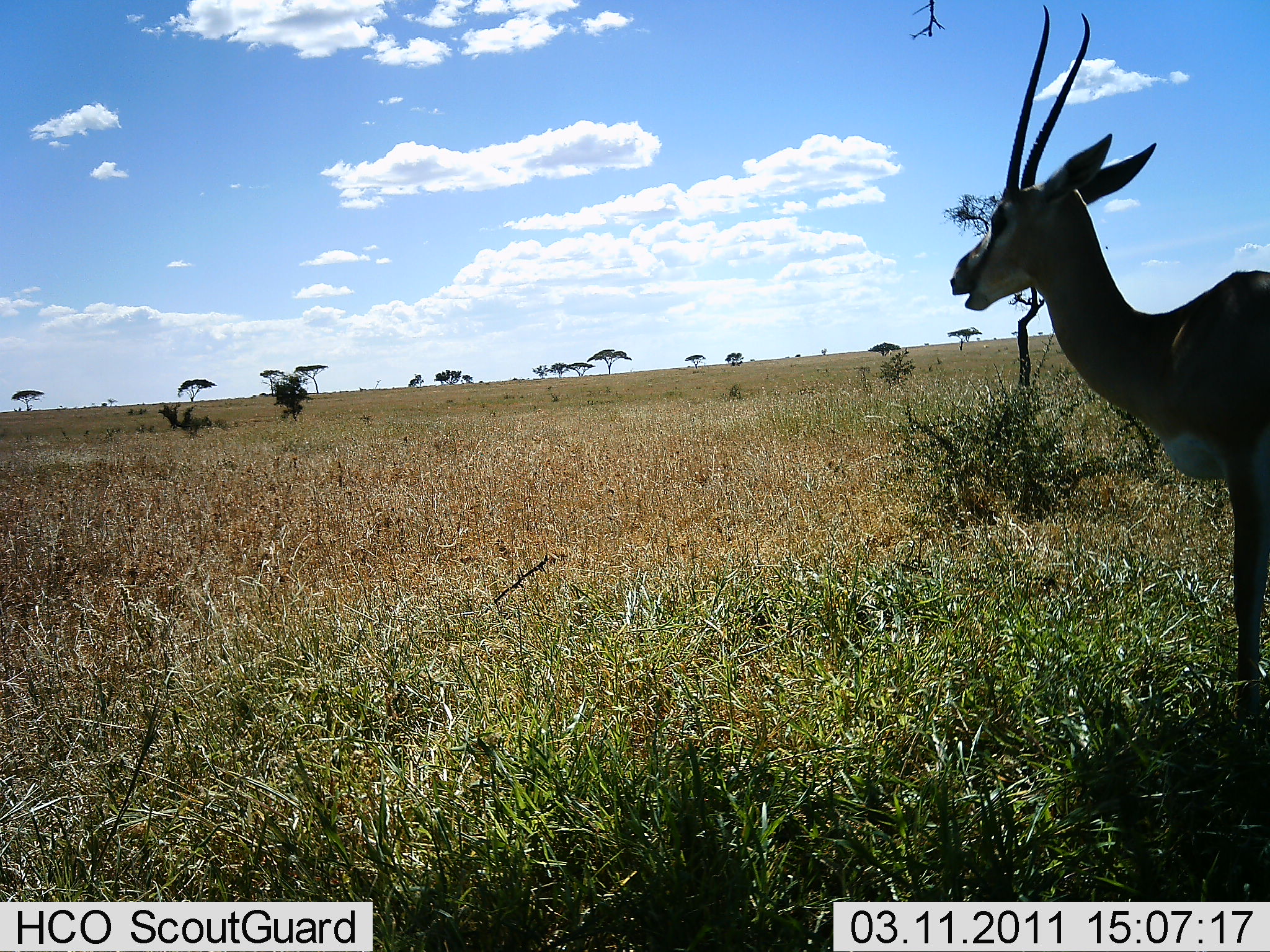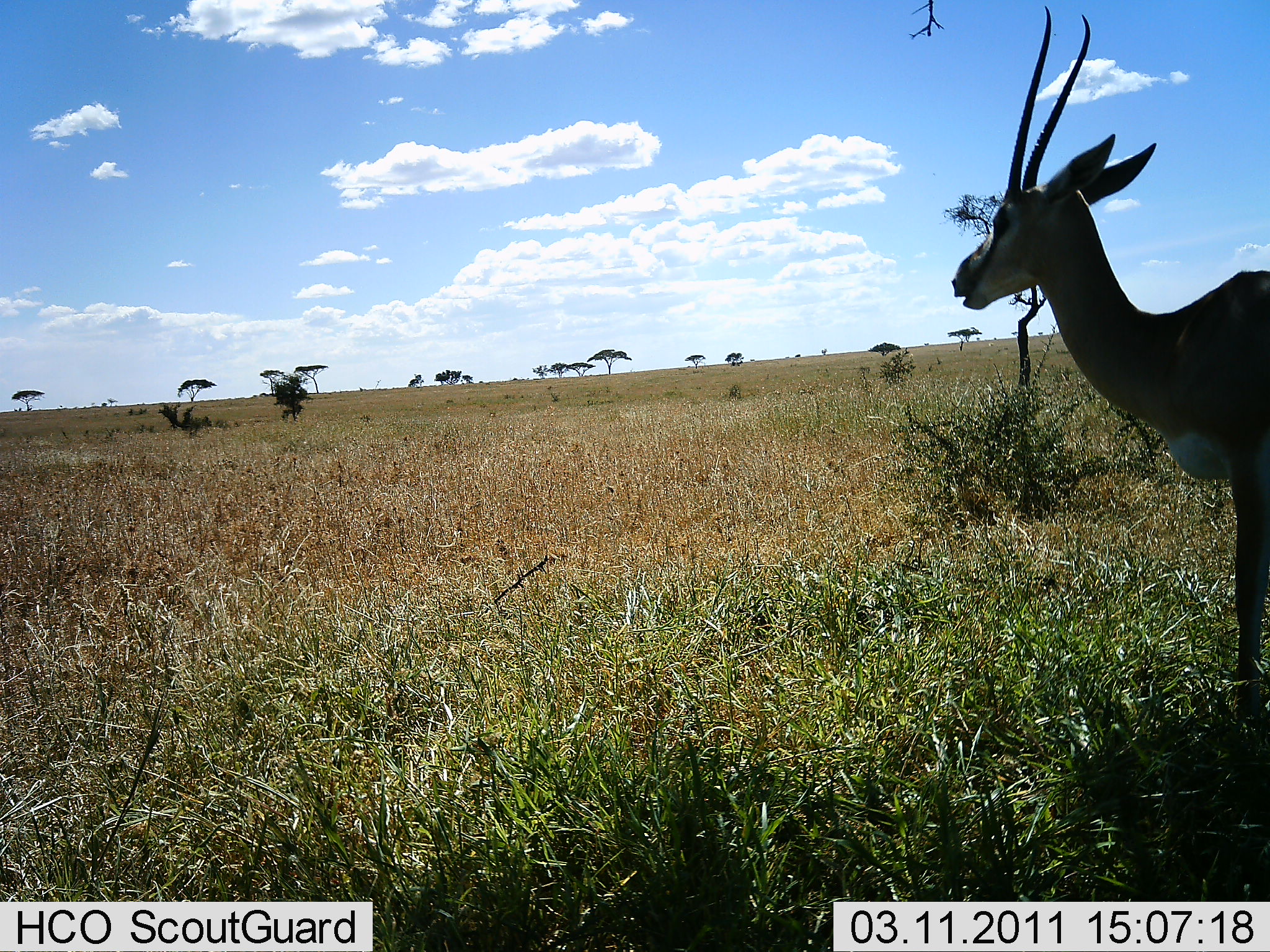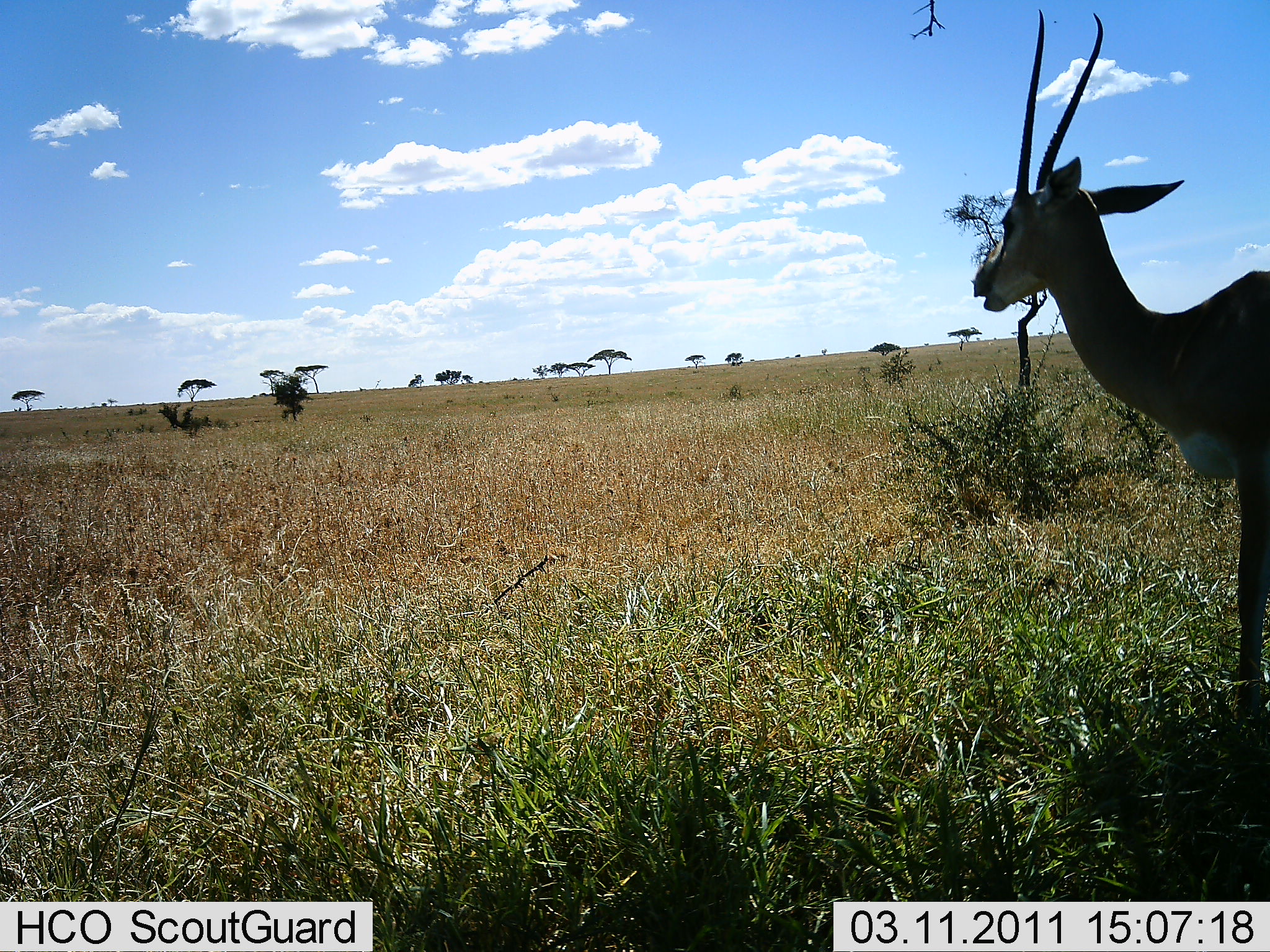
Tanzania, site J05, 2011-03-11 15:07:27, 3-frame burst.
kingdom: Animalia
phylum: Chordata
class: Mammalia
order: Artiodactyla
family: Bovidae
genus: Nanger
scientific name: Nanger granti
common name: grant's gazelle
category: gazellegrants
Gazellegrants (grant's gazelle) (Nanger granti), count 1. Behavior (volunteer vote fractions): standing 91%, resting 0%, moving 9%, interacting 0%. Young present (vote fraction): 0%. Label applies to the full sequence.